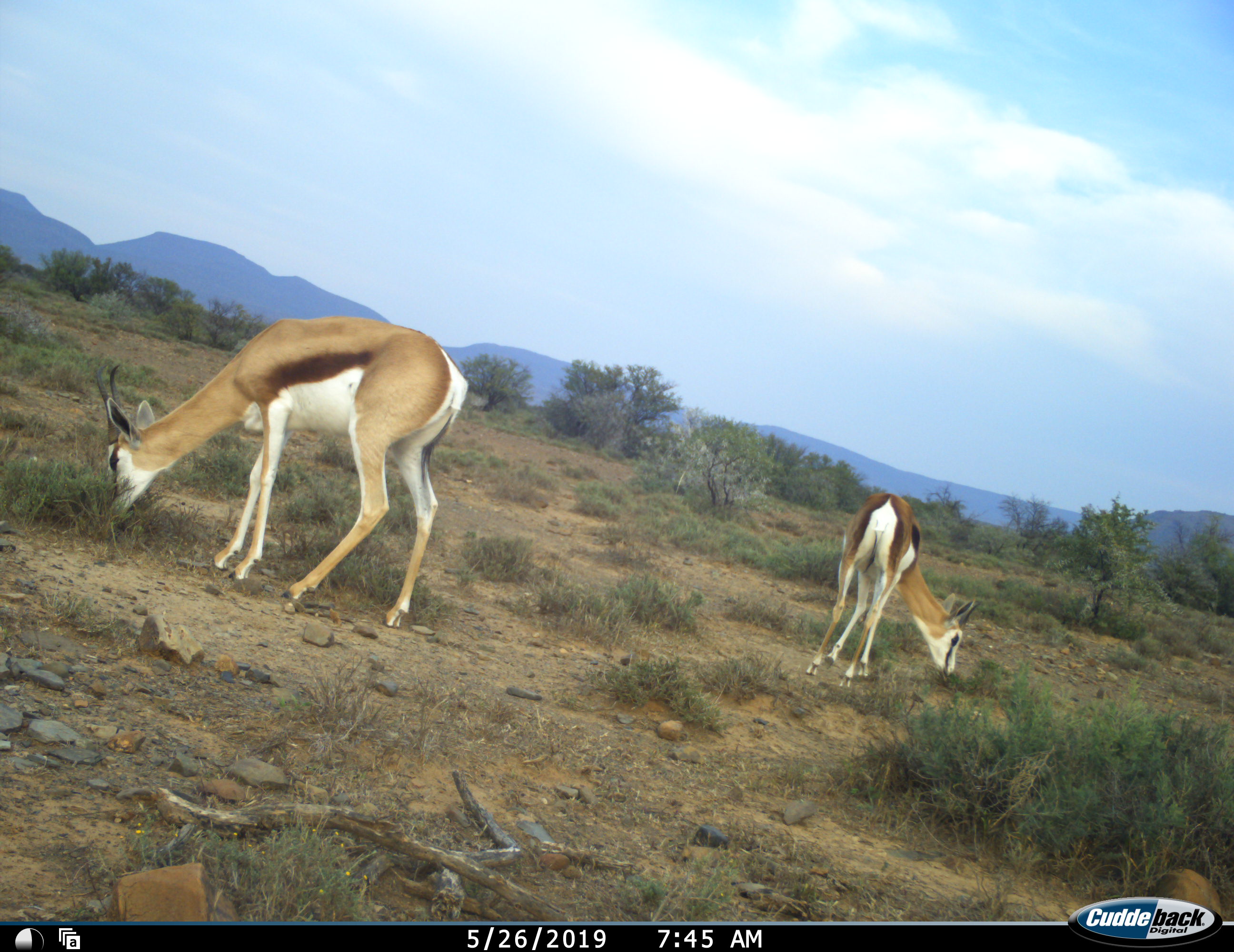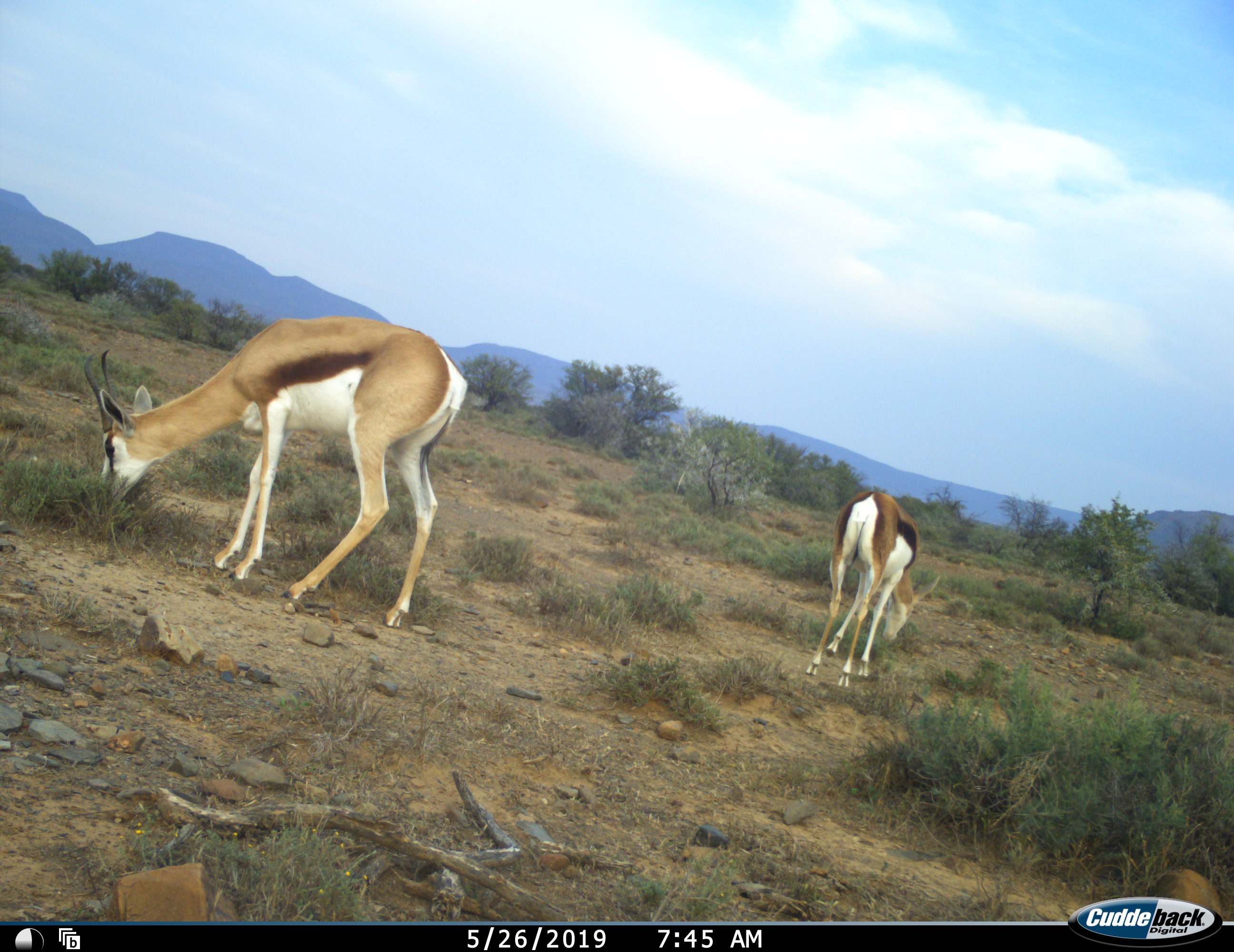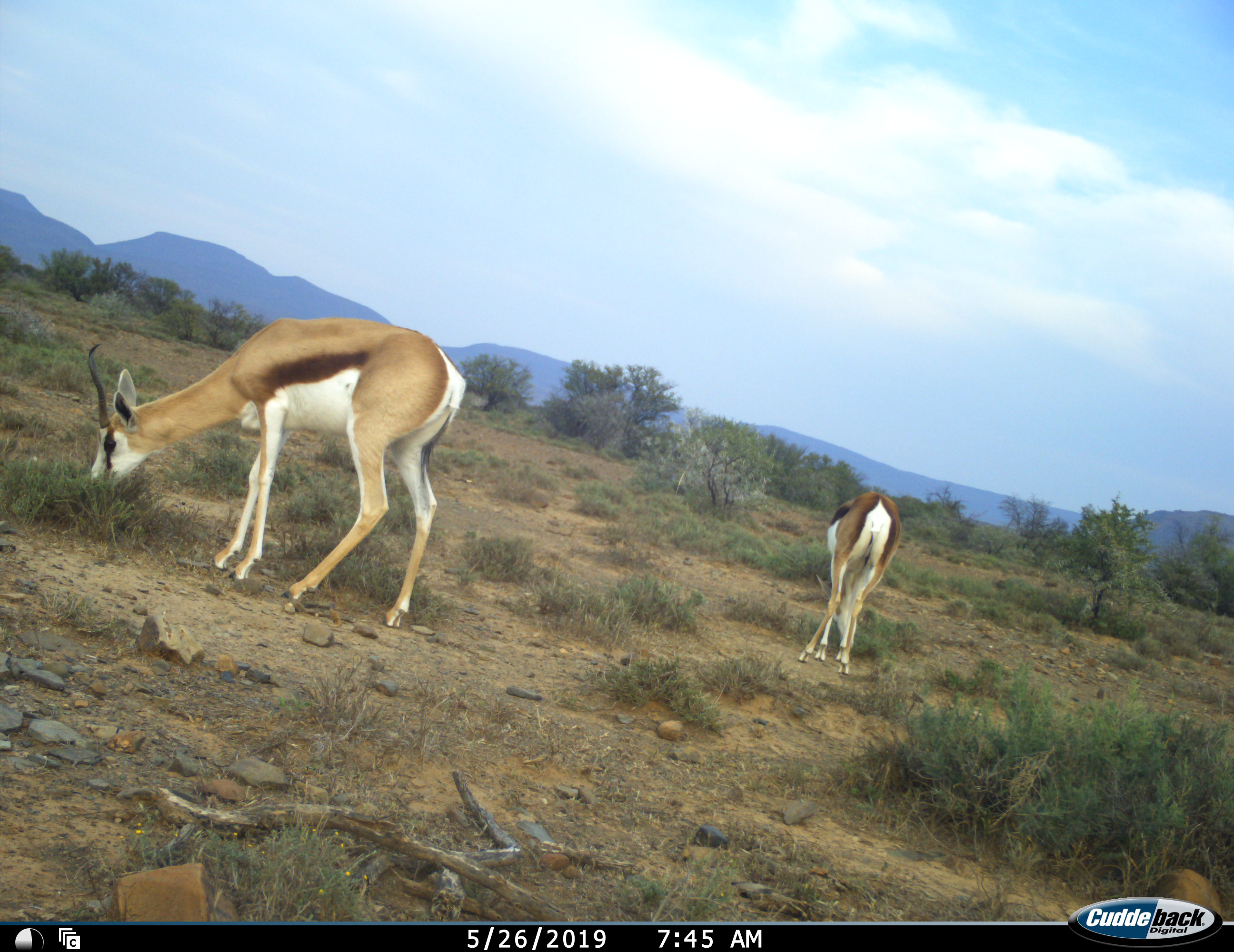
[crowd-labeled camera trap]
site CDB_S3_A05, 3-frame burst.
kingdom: Animalia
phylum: Chordata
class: Mammalia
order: Artiodactyla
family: Bovidae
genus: Antidorcas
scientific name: Antidorcas marsupialis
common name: springbok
Springbok (Antidorcas marsupialis), count 2. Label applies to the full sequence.